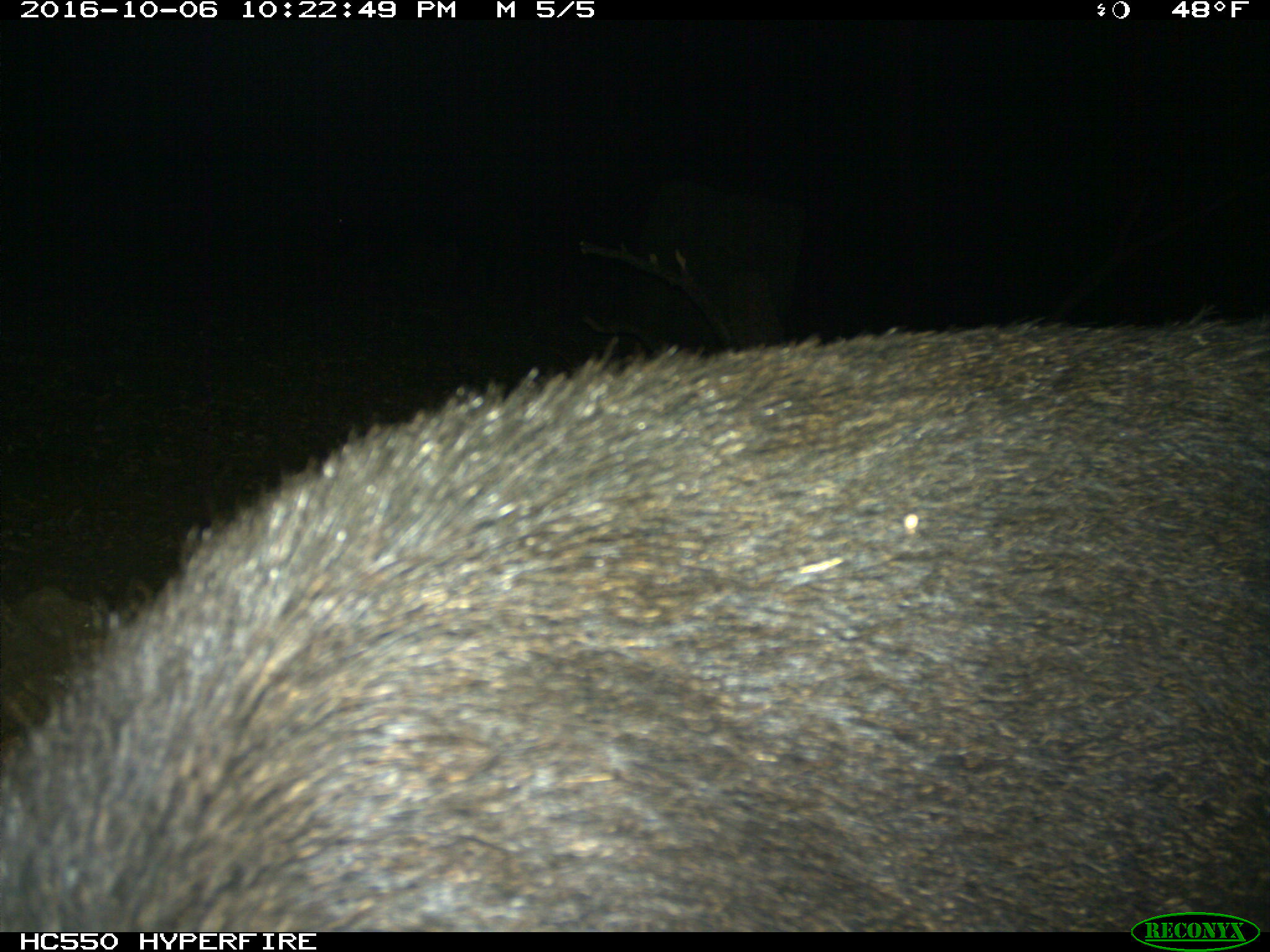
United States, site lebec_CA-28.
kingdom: Animalia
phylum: Chordata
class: Mammalia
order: Artiodactyla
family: Suidae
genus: Sus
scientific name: Sus scrofa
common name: wild boar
Sus scrofa (wild boar).